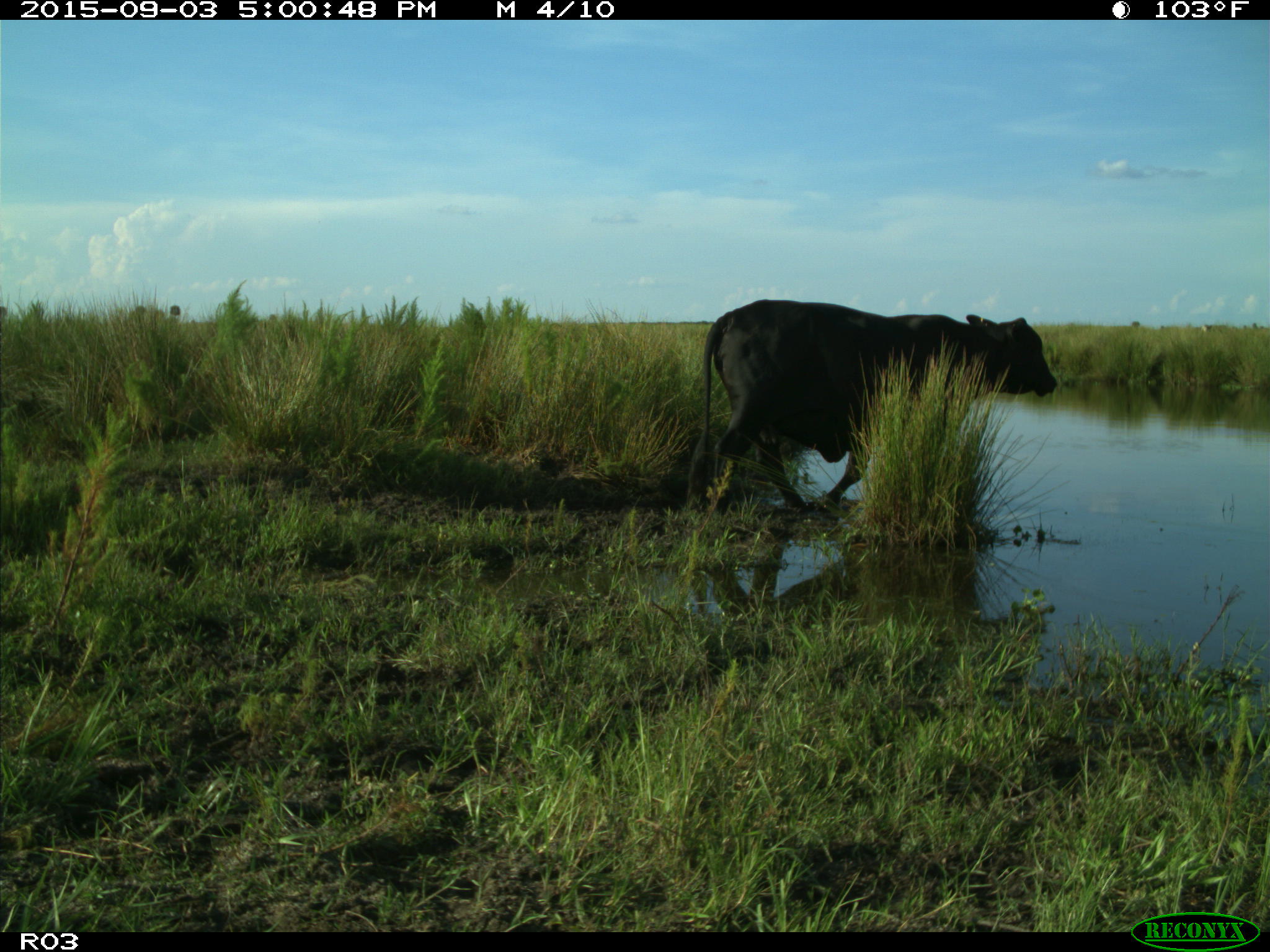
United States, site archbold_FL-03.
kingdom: Animalia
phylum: Chordata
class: Mammalia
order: Artiodactyla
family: Bovidae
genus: Bos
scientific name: Bos taurus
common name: domestic cow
Bos taurus (domestic cow).